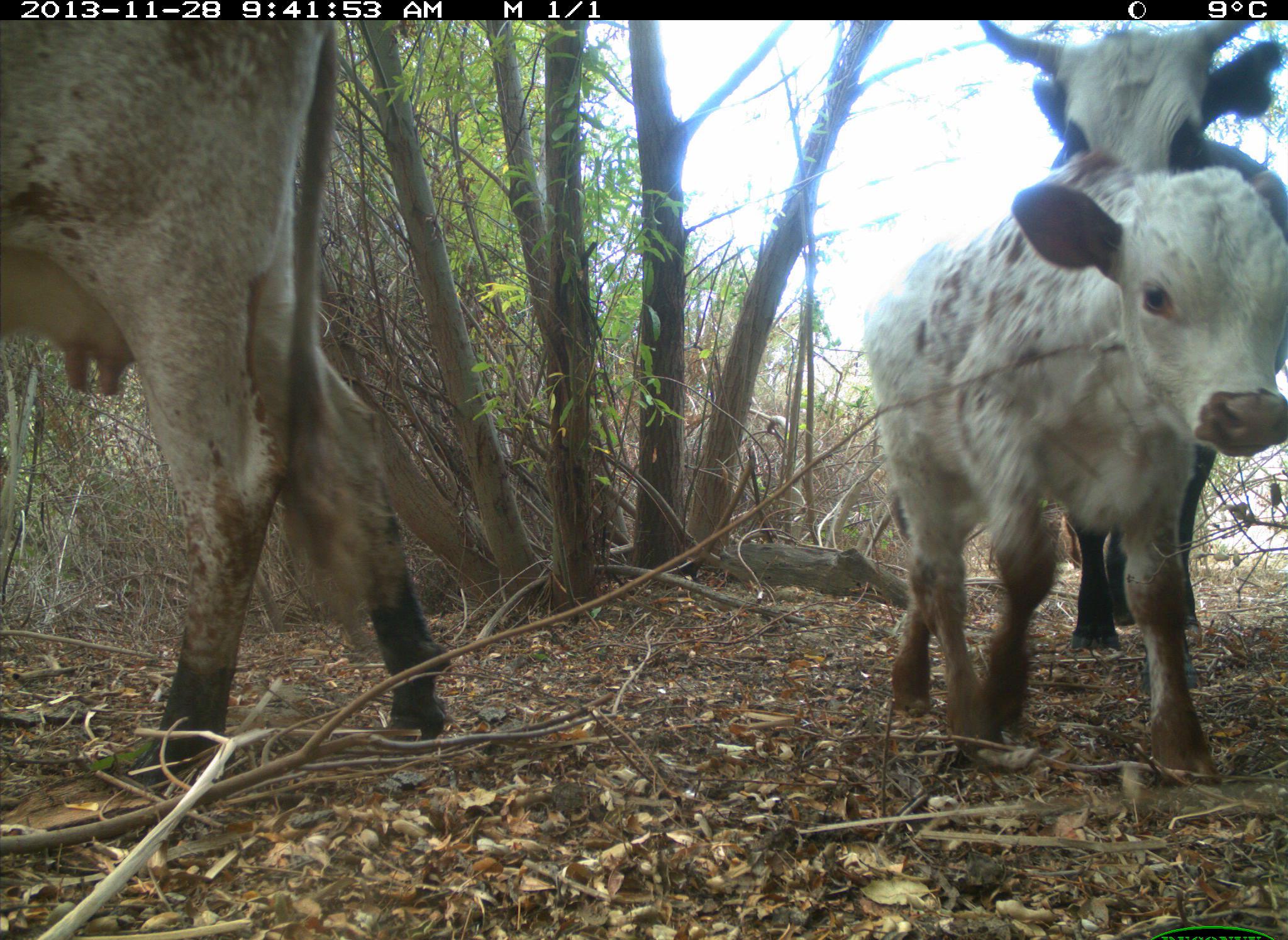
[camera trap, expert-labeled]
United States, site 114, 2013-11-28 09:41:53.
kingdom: Animalia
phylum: Chordata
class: Mammalia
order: Artiodactyla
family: Bovidae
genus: Bos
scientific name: Bos taurus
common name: cow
Cow (Bos taurus).